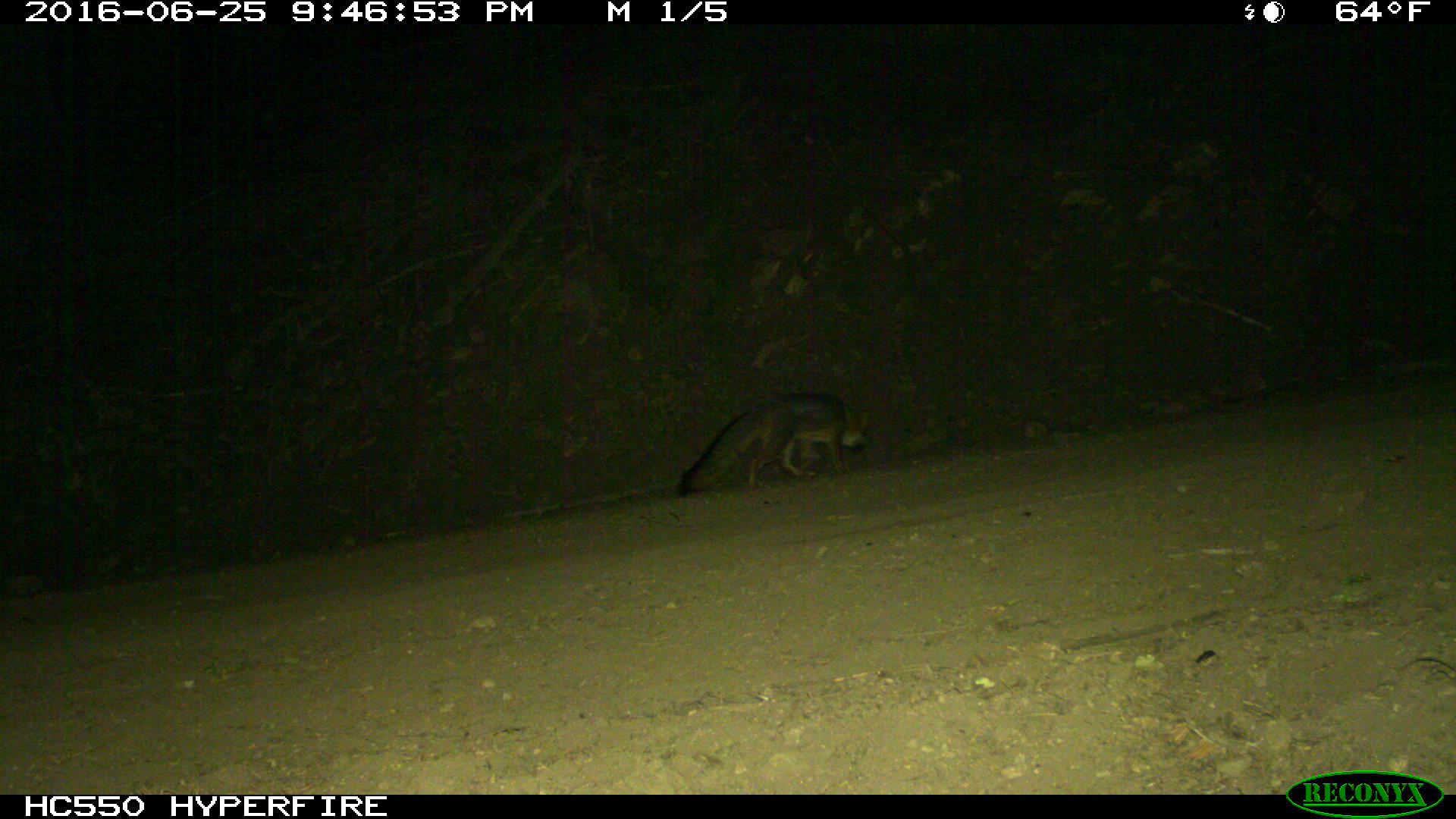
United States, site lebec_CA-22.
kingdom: Animalia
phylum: Chordata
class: Mammalia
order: Carnivora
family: Canidae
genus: Urocyon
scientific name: Urocyon cinereoargenteus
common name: gray fox